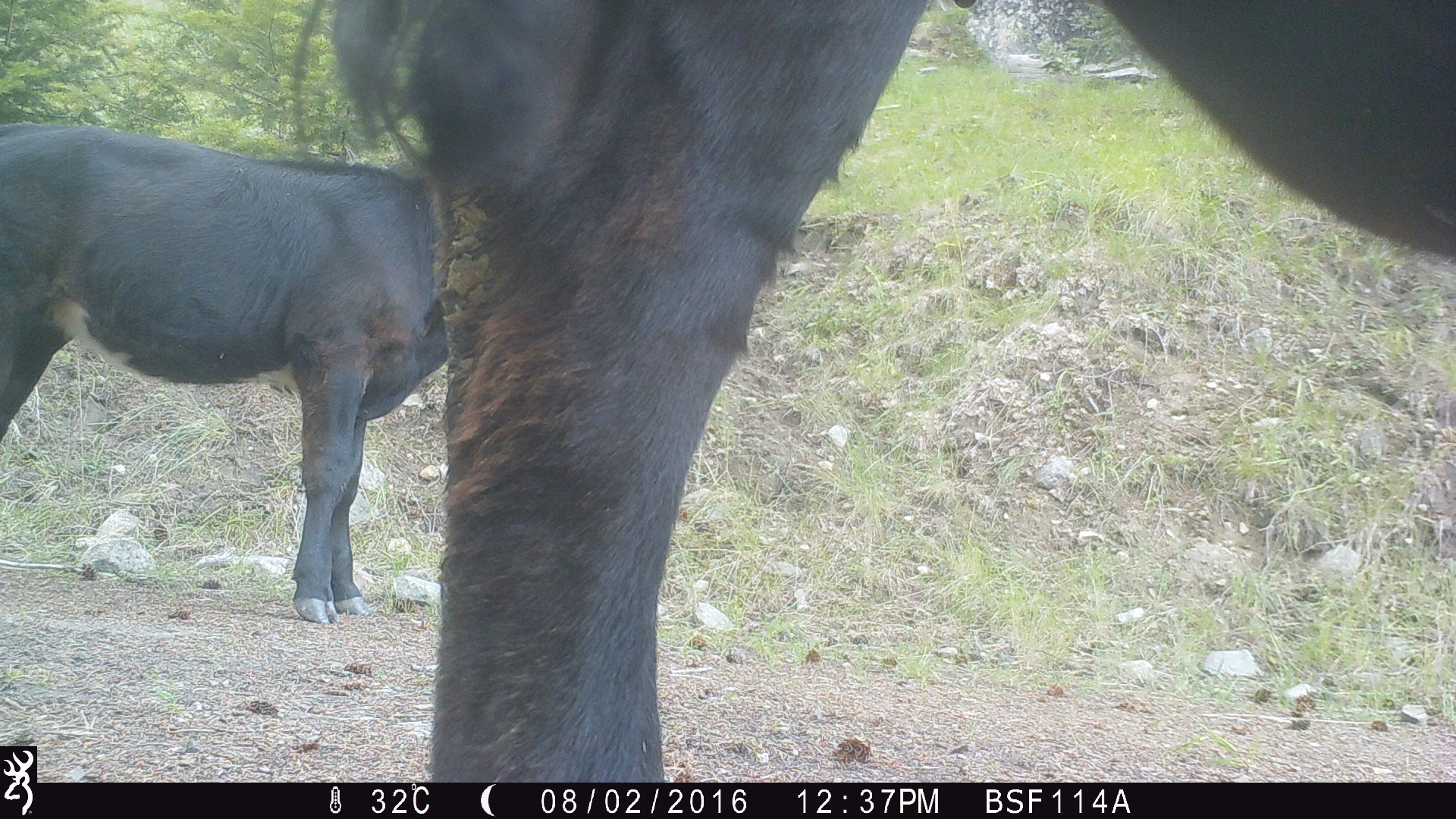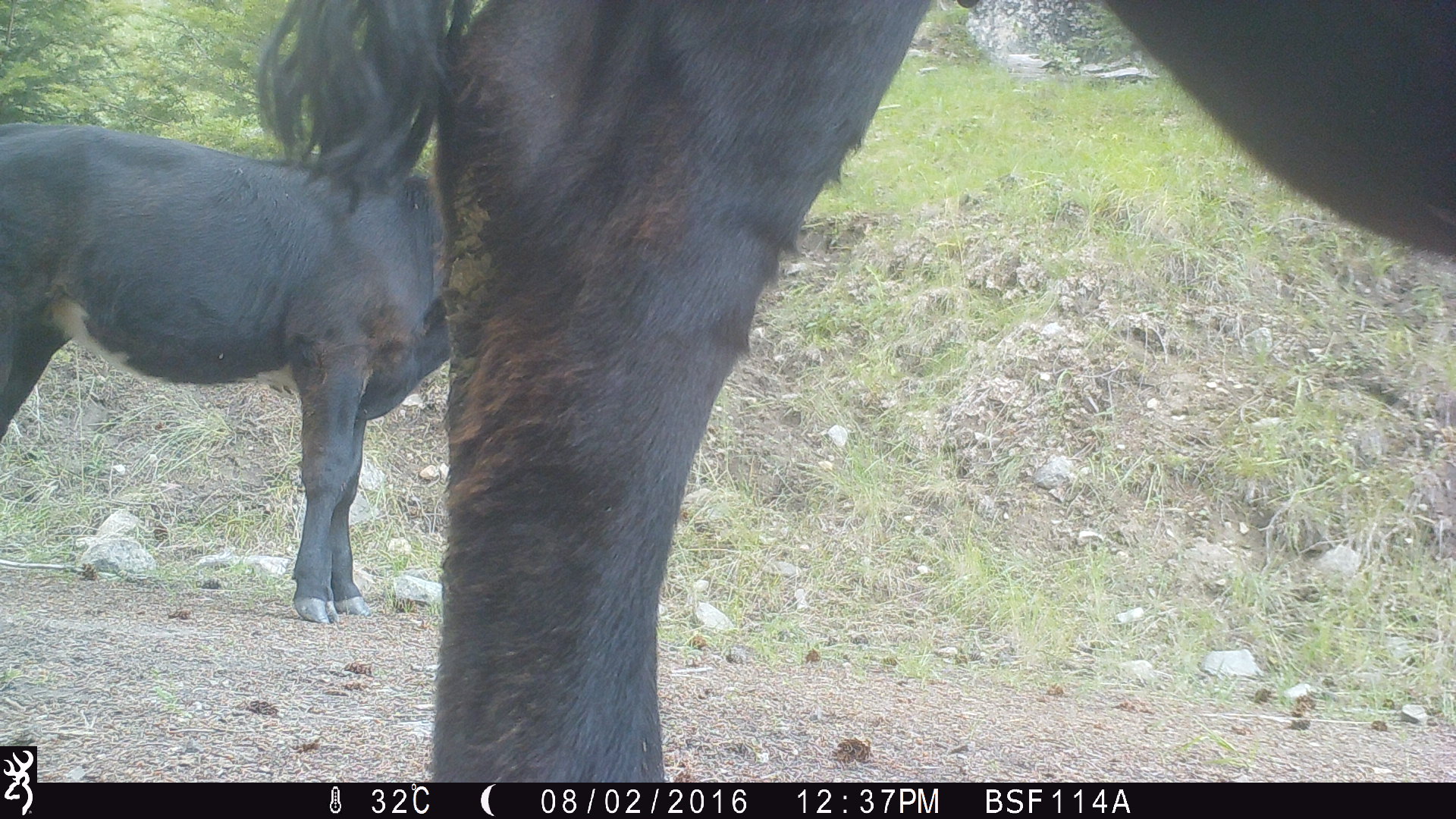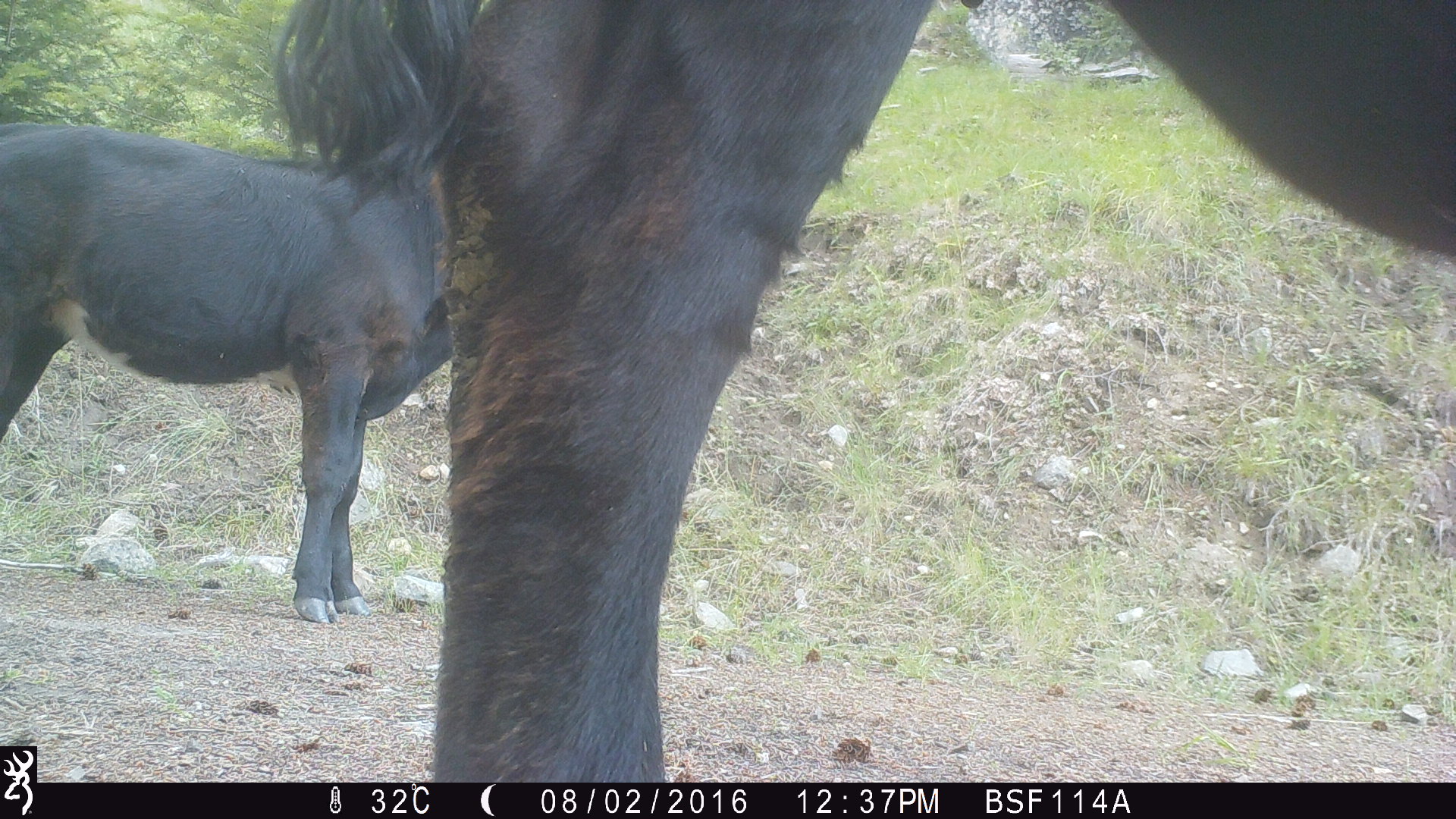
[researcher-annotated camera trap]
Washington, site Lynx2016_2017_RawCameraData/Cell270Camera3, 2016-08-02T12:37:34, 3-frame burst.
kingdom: Animalia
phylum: Chordata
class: Mammalia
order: Artiodactyla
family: Bovidae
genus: Bos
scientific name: Bos taurus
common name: domestic cattle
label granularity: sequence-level